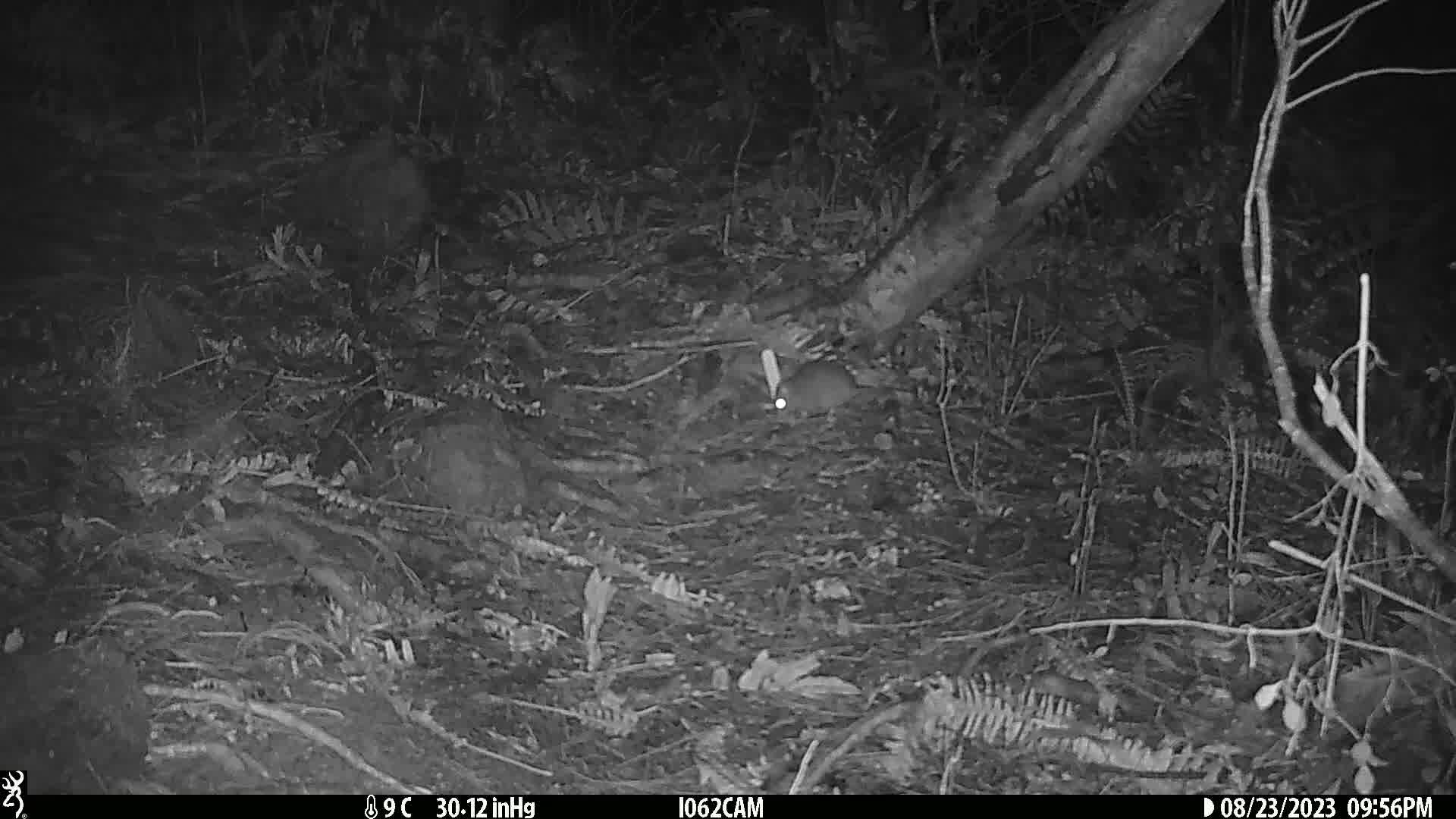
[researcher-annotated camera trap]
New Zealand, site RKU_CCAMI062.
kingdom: Animalia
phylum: Chordata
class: Mammalia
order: Rodentia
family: Muridae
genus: Rattus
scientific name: Rattus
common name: rat